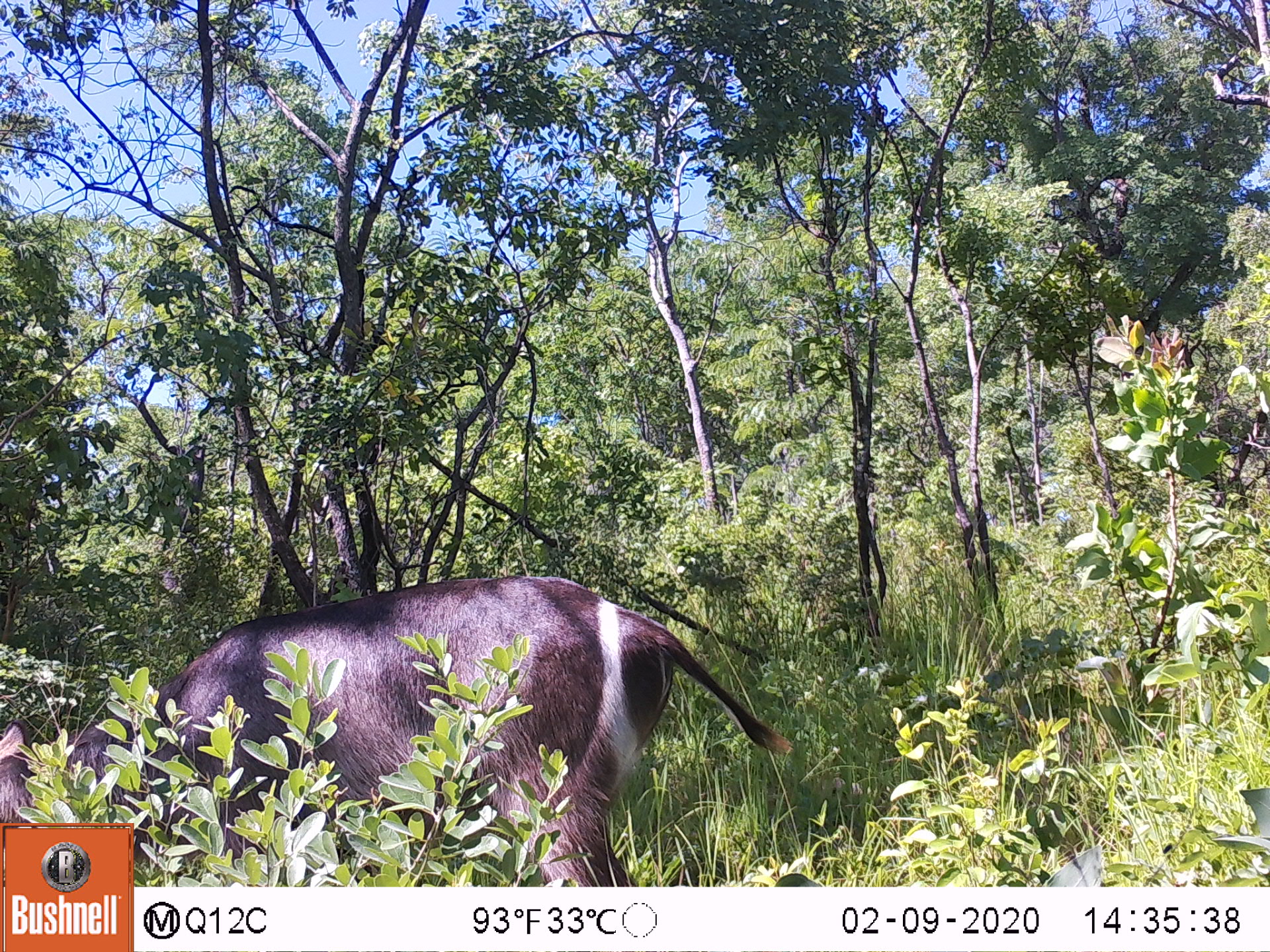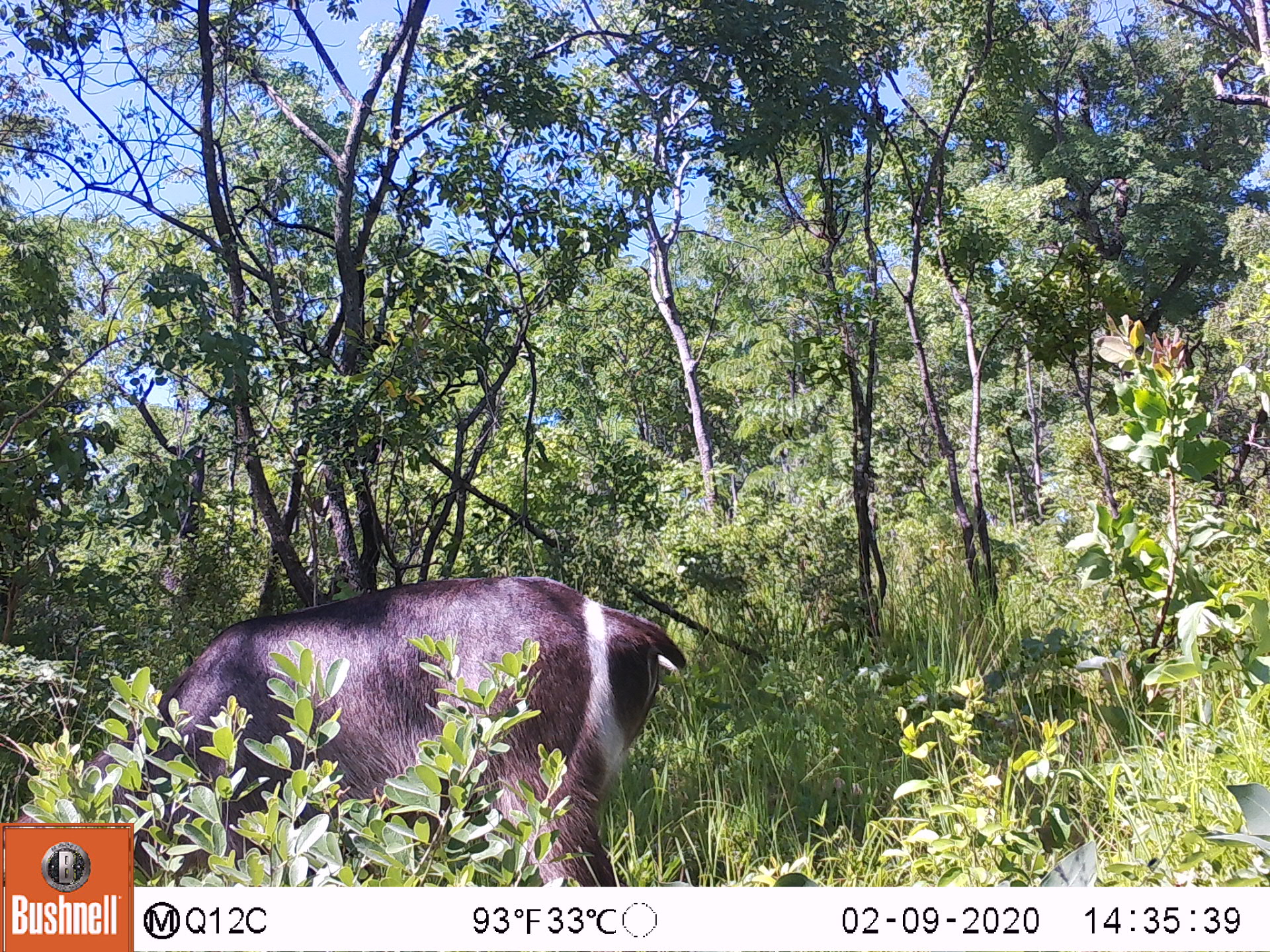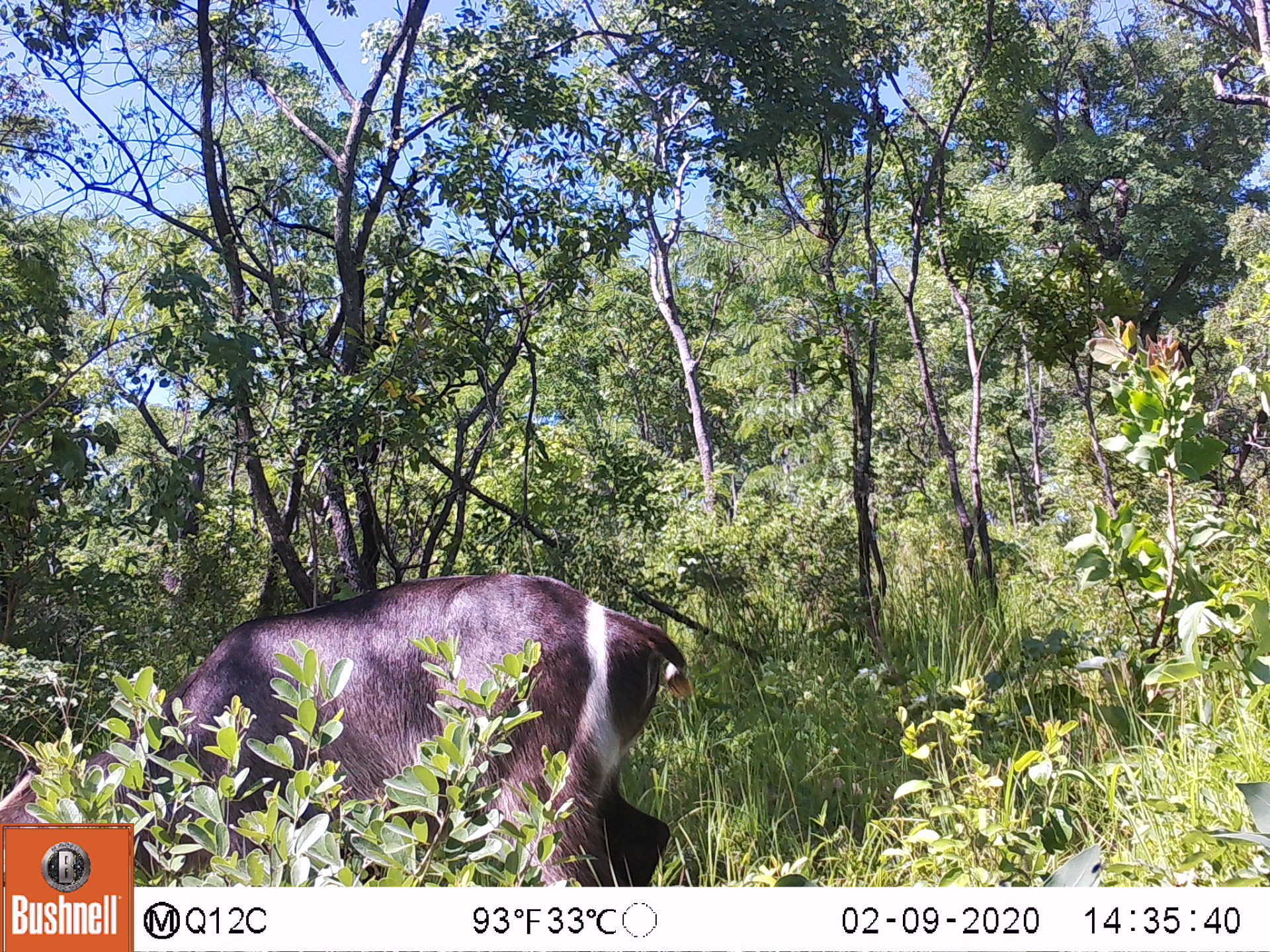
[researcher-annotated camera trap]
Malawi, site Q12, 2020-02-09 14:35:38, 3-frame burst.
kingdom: Animalia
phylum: Chordata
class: Mammalia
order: Artiodactyla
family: Bovidae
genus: Kobus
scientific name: Kobus ellipsiprymnus ellipsiprymnus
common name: common waterbuck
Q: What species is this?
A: Common waterbuck (Kobus ellipsiprymnus ellipsiprymnus).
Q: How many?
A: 1.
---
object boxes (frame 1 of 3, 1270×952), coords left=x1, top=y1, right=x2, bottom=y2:
common waterbuck: left=2, top=577, right=776, bottom=819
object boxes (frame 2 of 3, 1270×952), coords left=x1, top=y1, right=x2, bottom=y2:
common waterbuck: left=136, top=569, right=668, bottom=878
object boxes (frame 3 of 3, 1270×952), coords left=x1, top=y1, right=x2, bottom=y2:
common waterbuck: left=136, top=570, right=669, bottom=880